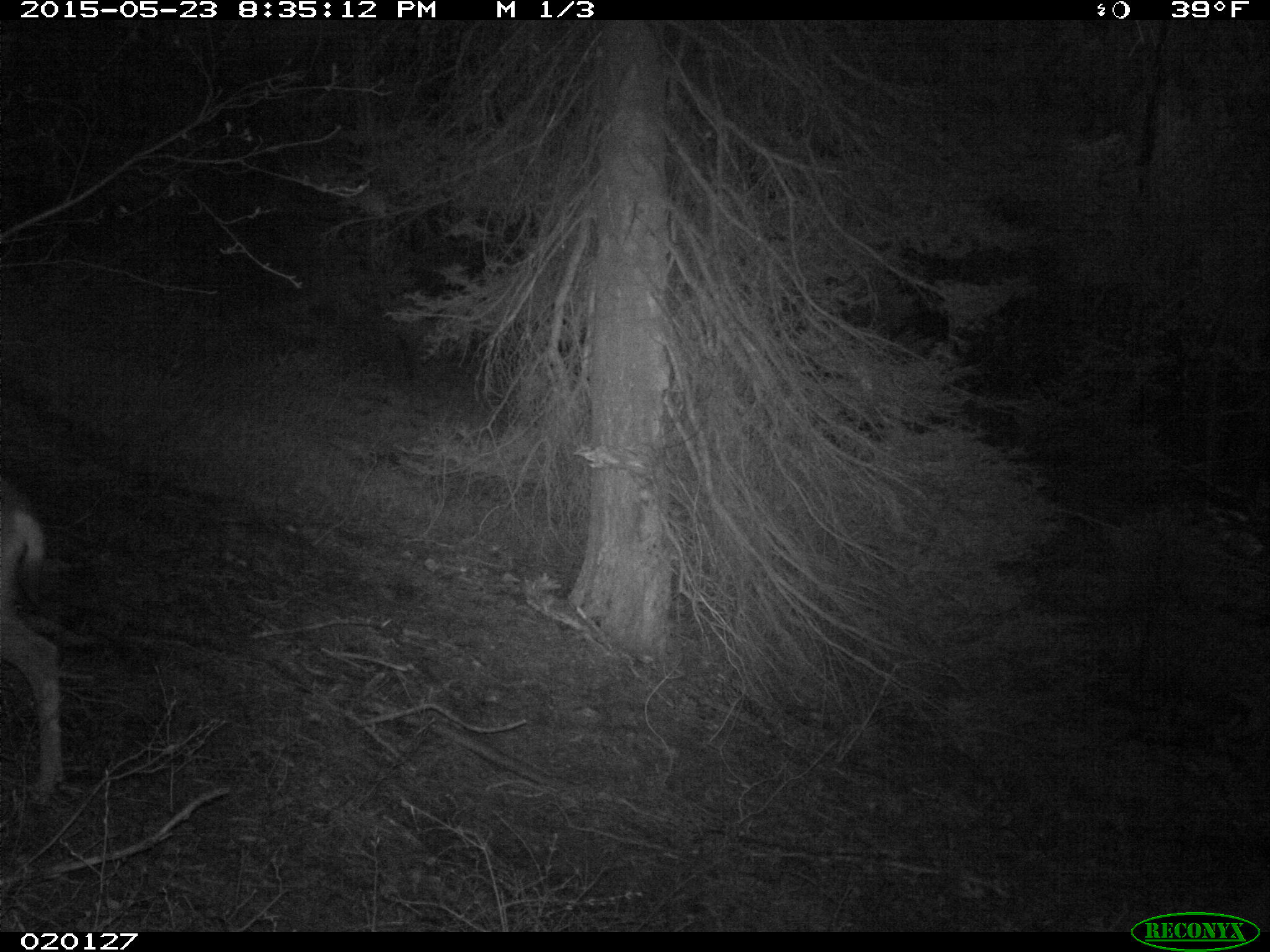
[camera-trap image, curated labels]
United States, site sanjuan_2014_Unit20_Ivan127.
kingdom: Animalia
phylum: Chordata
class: Mammalia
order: Artiodactyla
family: Cervidae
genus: Odocoileus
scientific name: Odocoileus hemionus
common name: mule deer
Odocoileus hemionus (mule deer).